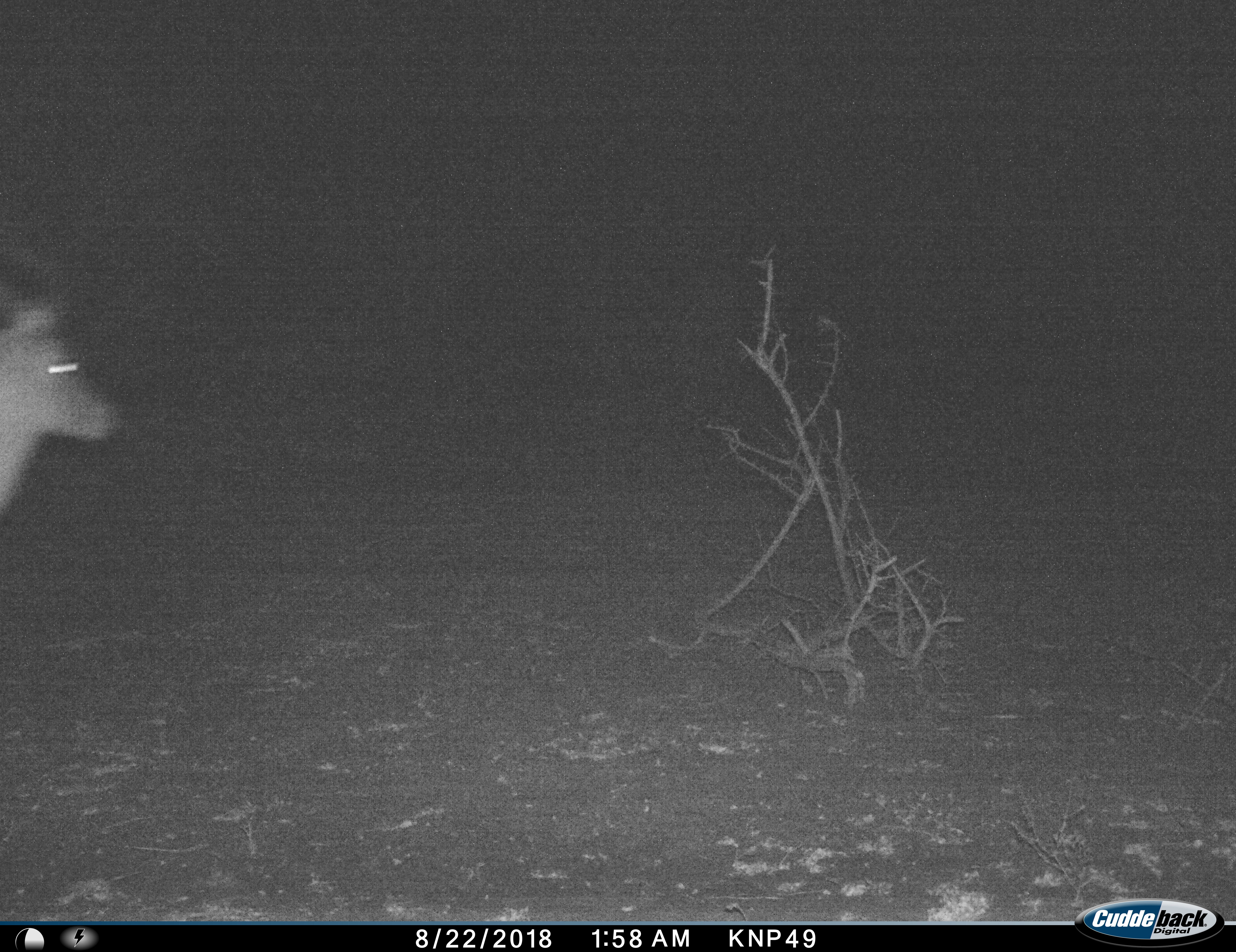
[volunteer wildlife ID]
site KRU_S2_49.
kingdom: Animalia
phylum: Chordata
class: Mammalia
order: Artiodactyla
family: Bovidae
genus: Aepyceros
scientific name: Aepyceros melampus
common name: impala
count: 1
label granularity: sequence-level